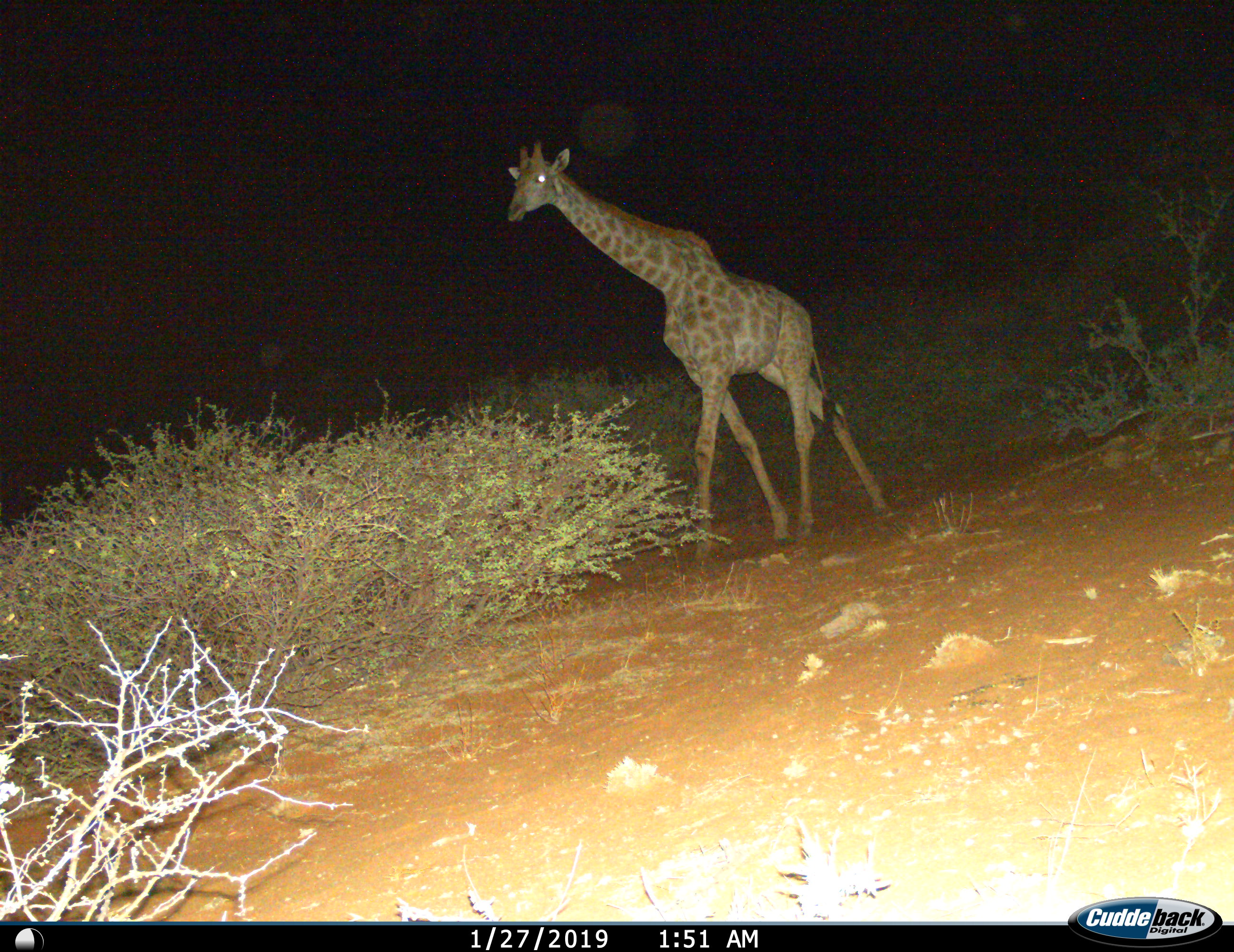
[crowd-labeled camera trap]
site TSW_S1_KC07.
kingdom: Animalia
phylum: Chordata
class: Mammalia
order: Artiodactyla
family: Giraffidae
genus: Giraffa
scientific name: Giraffa camelopardalis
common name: giraffe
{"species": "giraffe (Giraffa camelopardalis)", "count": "1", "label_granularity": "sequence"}